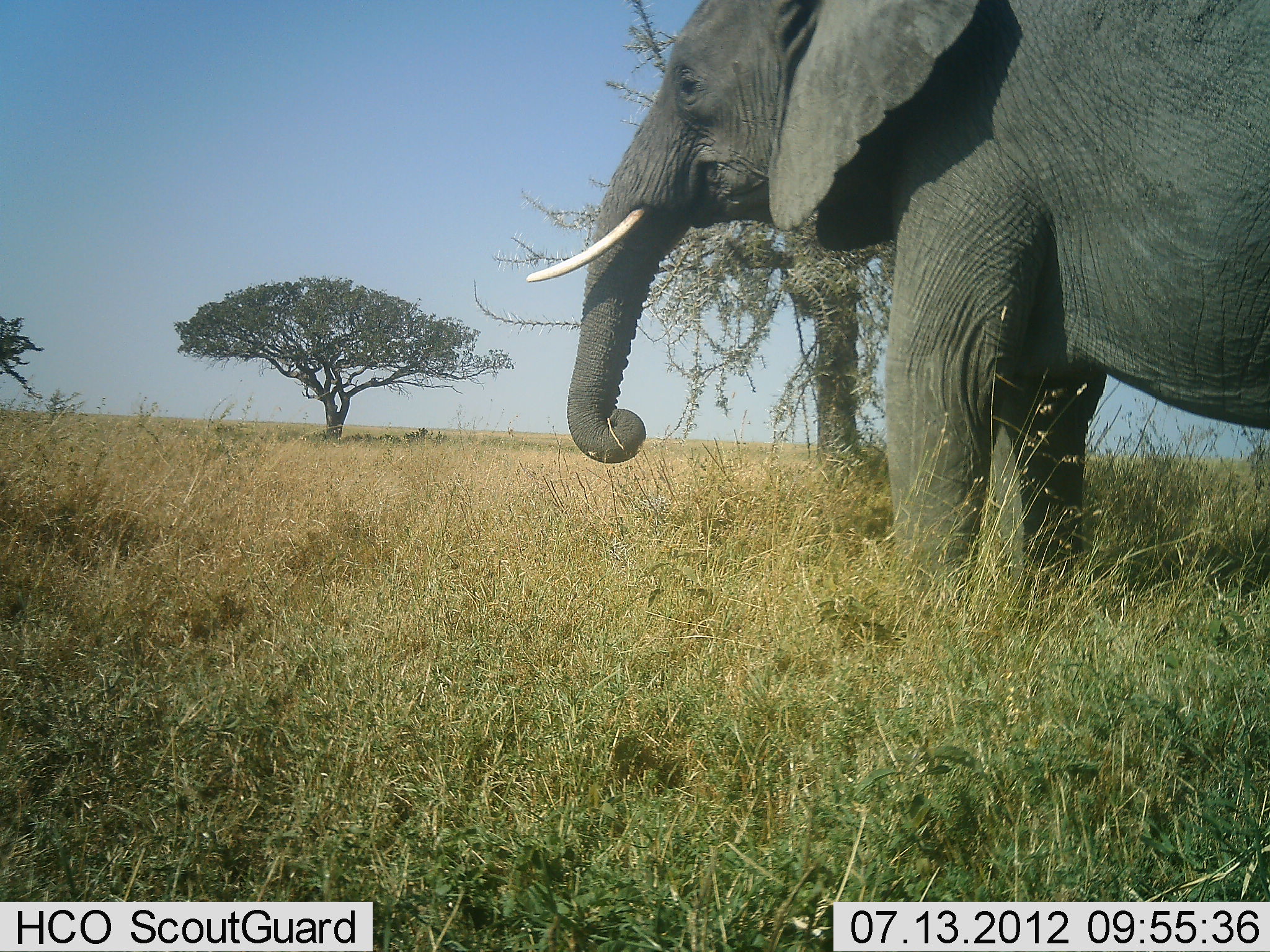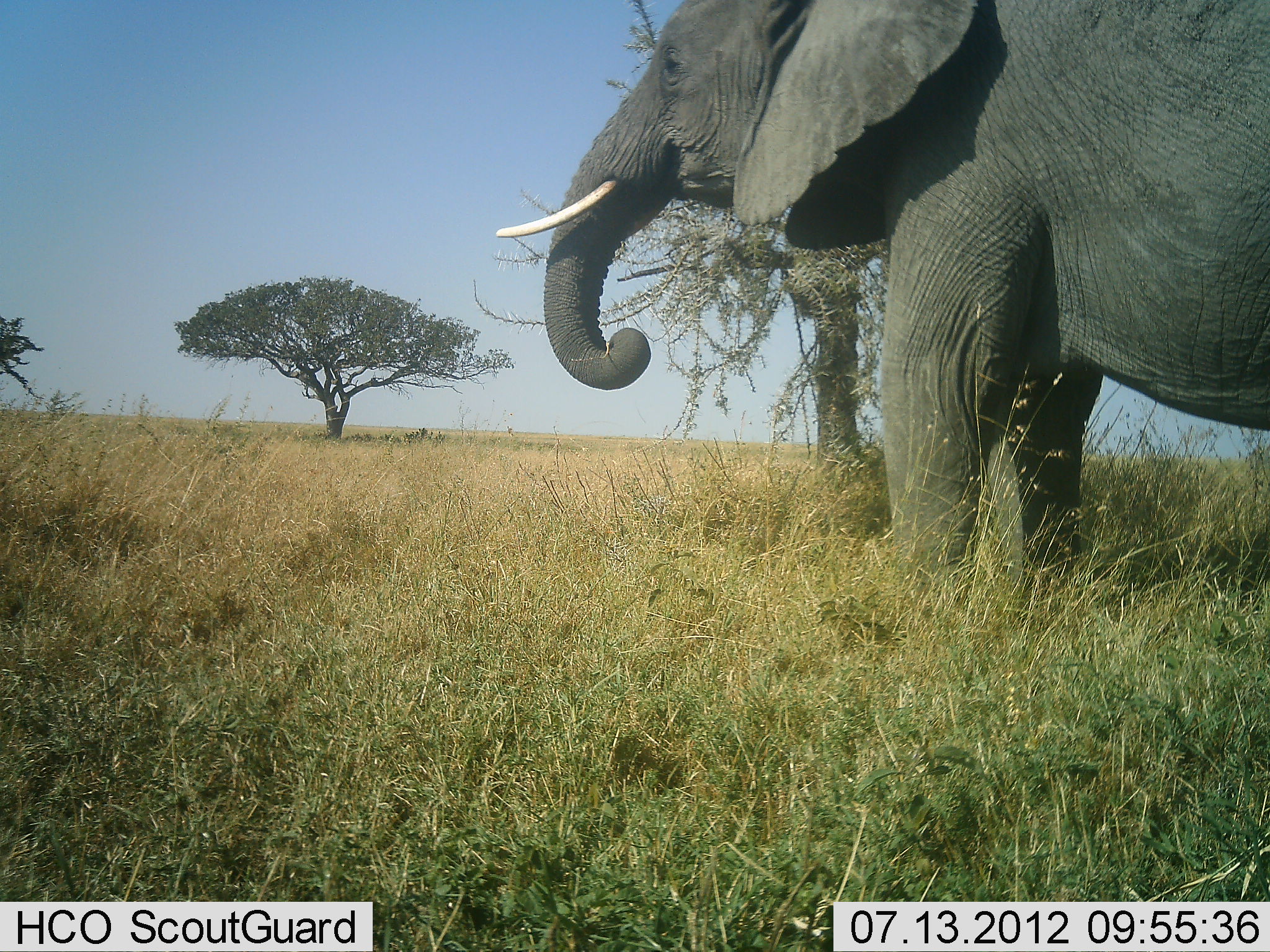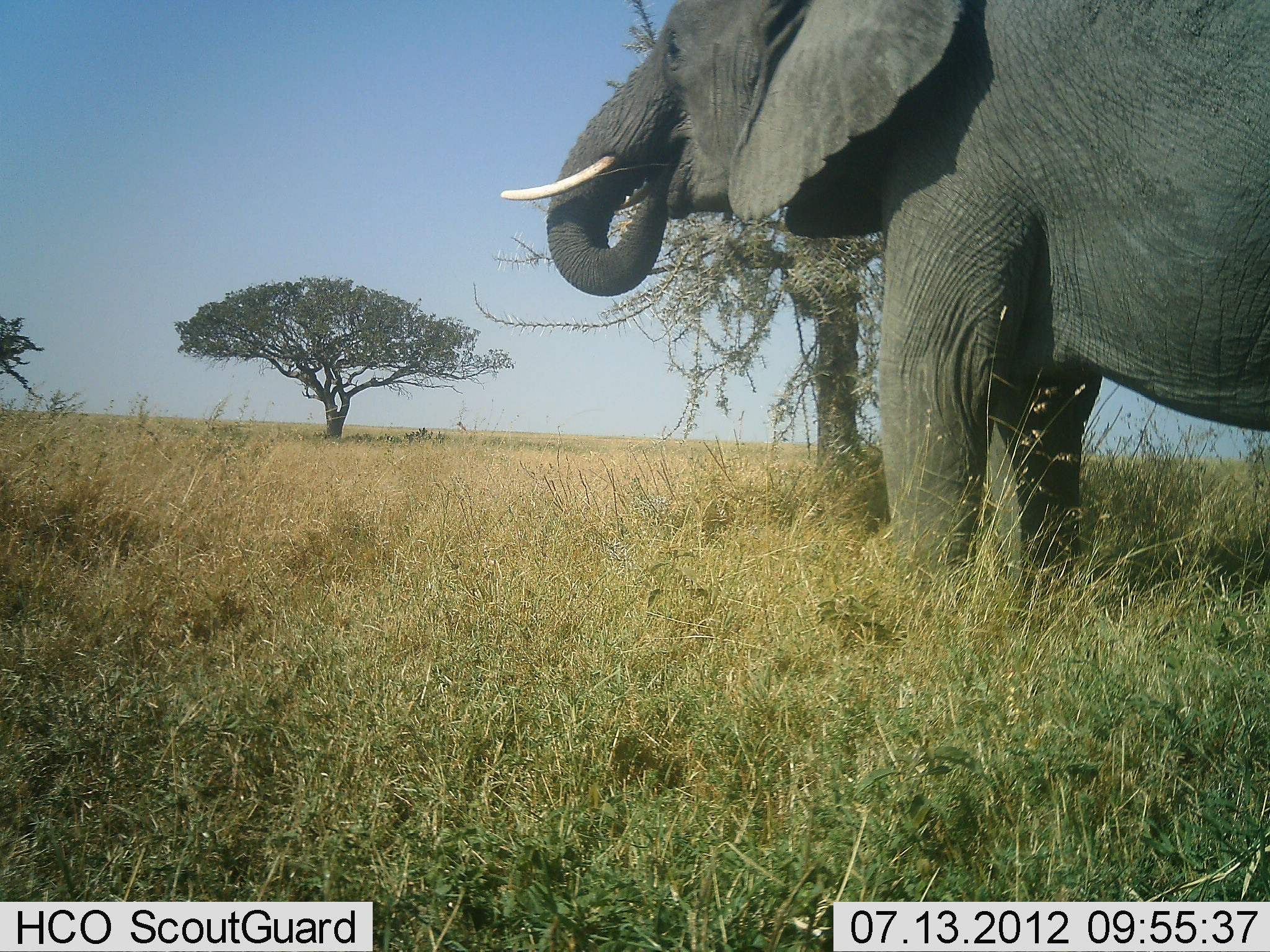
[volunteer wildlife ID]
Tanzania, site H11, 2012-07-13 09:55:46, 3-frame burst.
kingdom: Animalia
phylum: Chordata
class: Mammalia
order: Proboscidea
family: Elephantidae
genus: Loxodonta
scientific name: Loxodonta africana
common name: african bush elephant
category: elephant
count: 1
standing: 60%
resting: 0%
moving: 0%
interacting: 0%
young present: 0%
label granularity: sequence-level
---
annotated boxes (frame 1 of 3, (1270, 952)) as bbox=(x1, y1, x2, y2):
animal: bbox=(525, 0, 1270, 652)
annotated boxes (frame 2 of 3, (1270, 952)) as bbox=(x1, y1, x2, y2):
animal: bbox=(495, 0, 1270, 616)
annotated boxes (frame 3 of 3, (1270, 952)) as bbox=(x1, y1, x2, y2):
animal: bbox=(499, 0, 1270, 623)